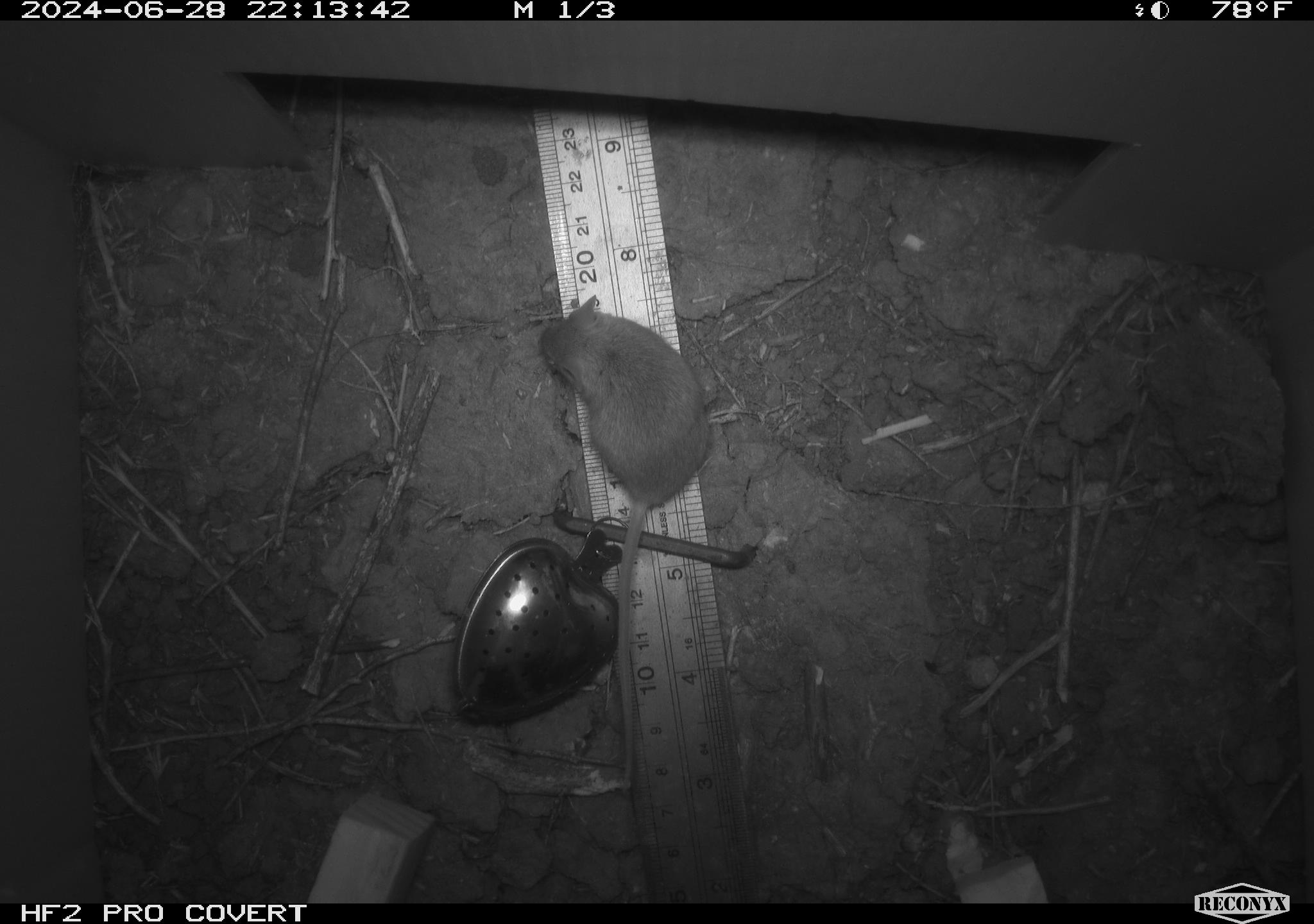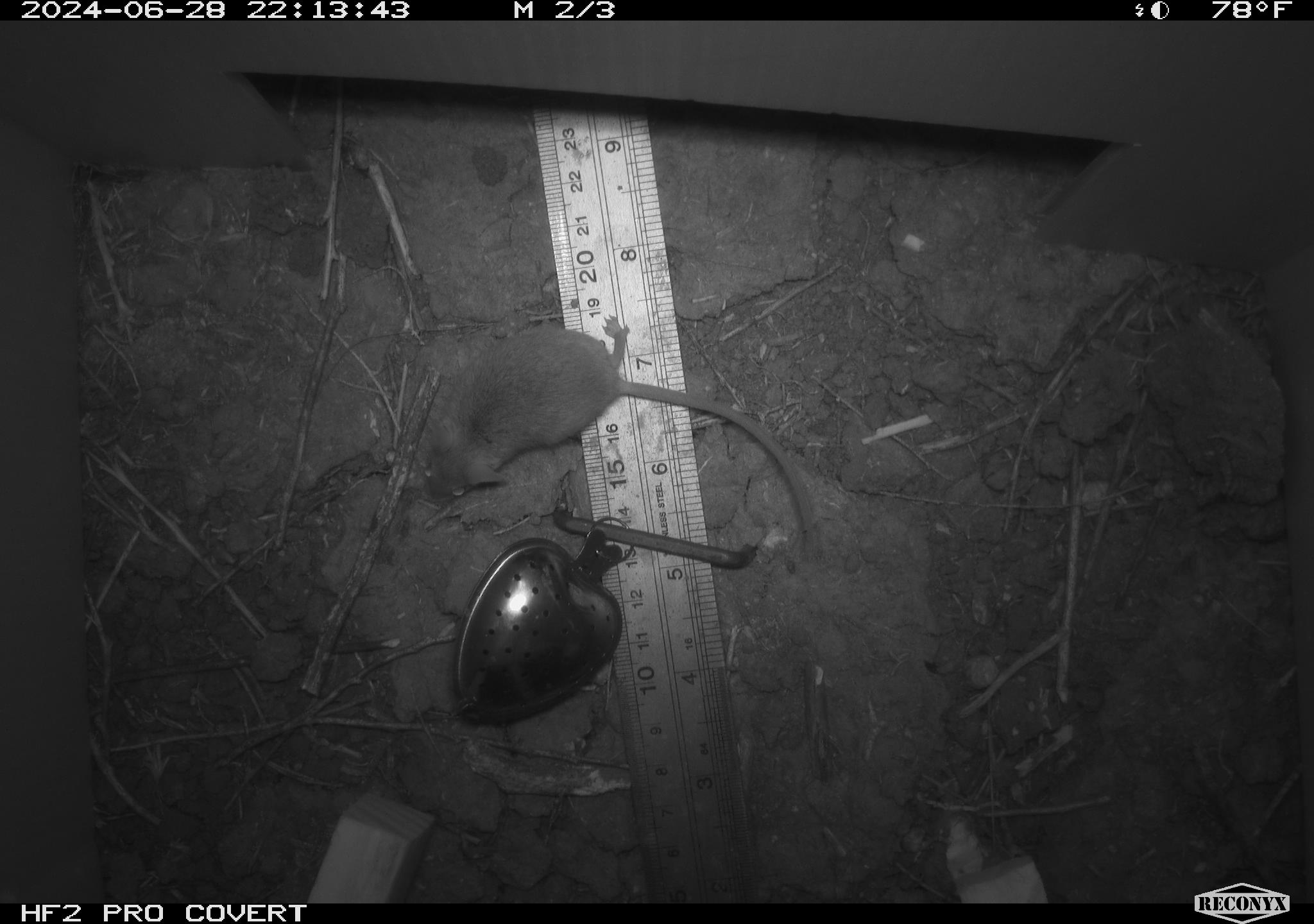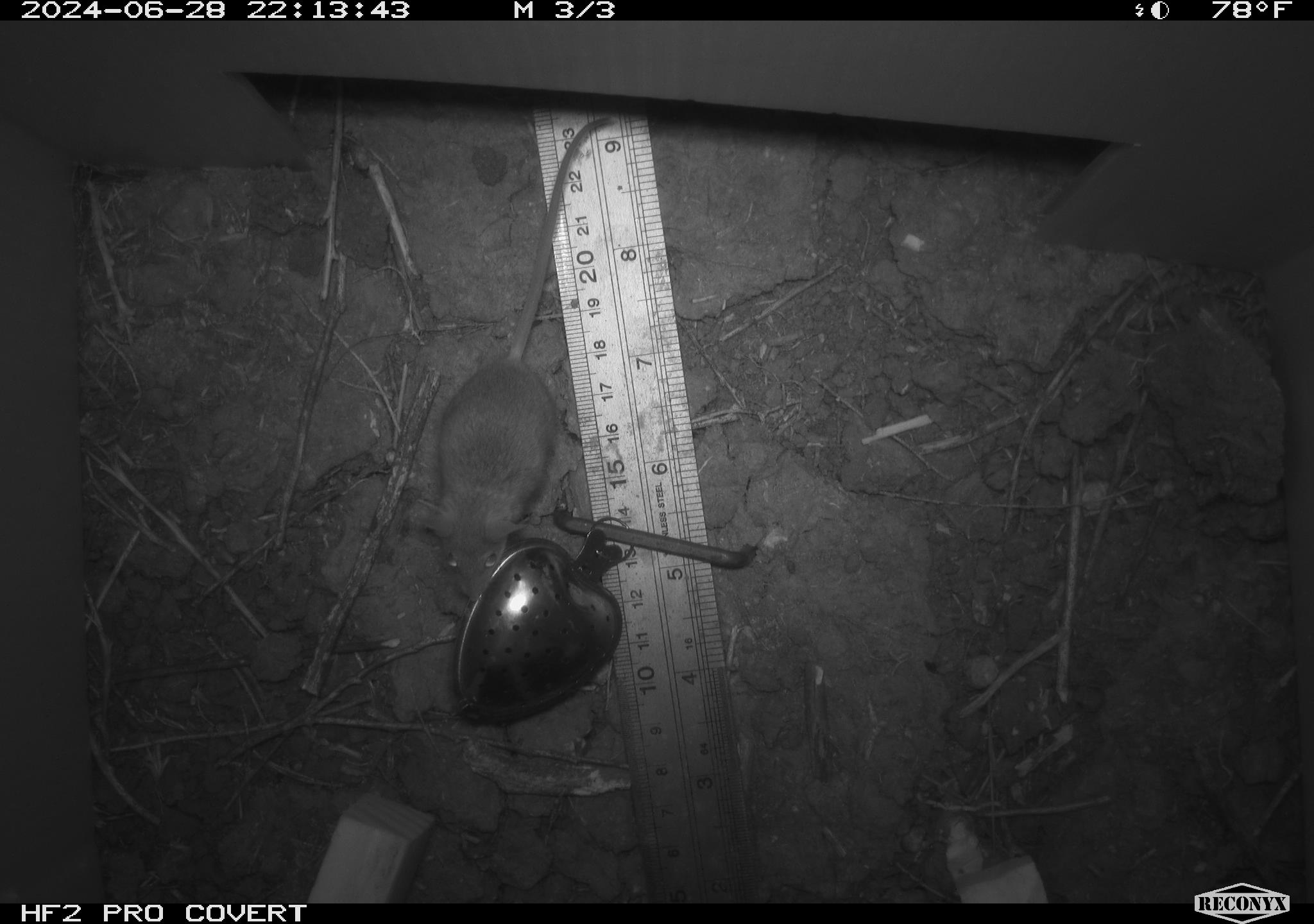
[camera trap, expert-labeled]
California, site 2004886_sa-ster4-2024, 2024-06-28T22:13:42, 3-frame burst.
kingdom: Animalia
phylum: Chordata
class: Mammalia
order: Rodentia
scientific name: Rodentia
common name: mouse species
Mouse species (Rodentia).